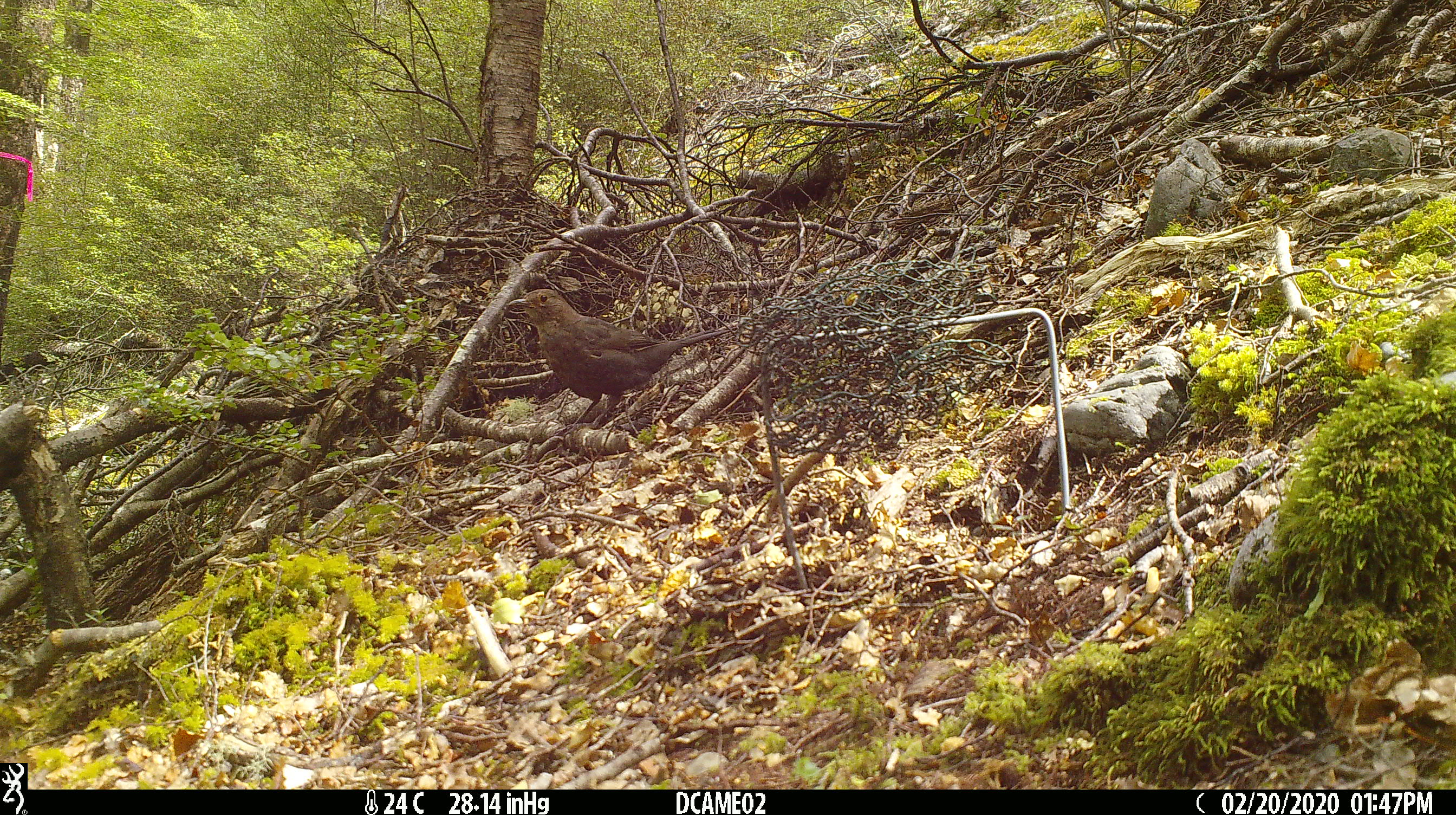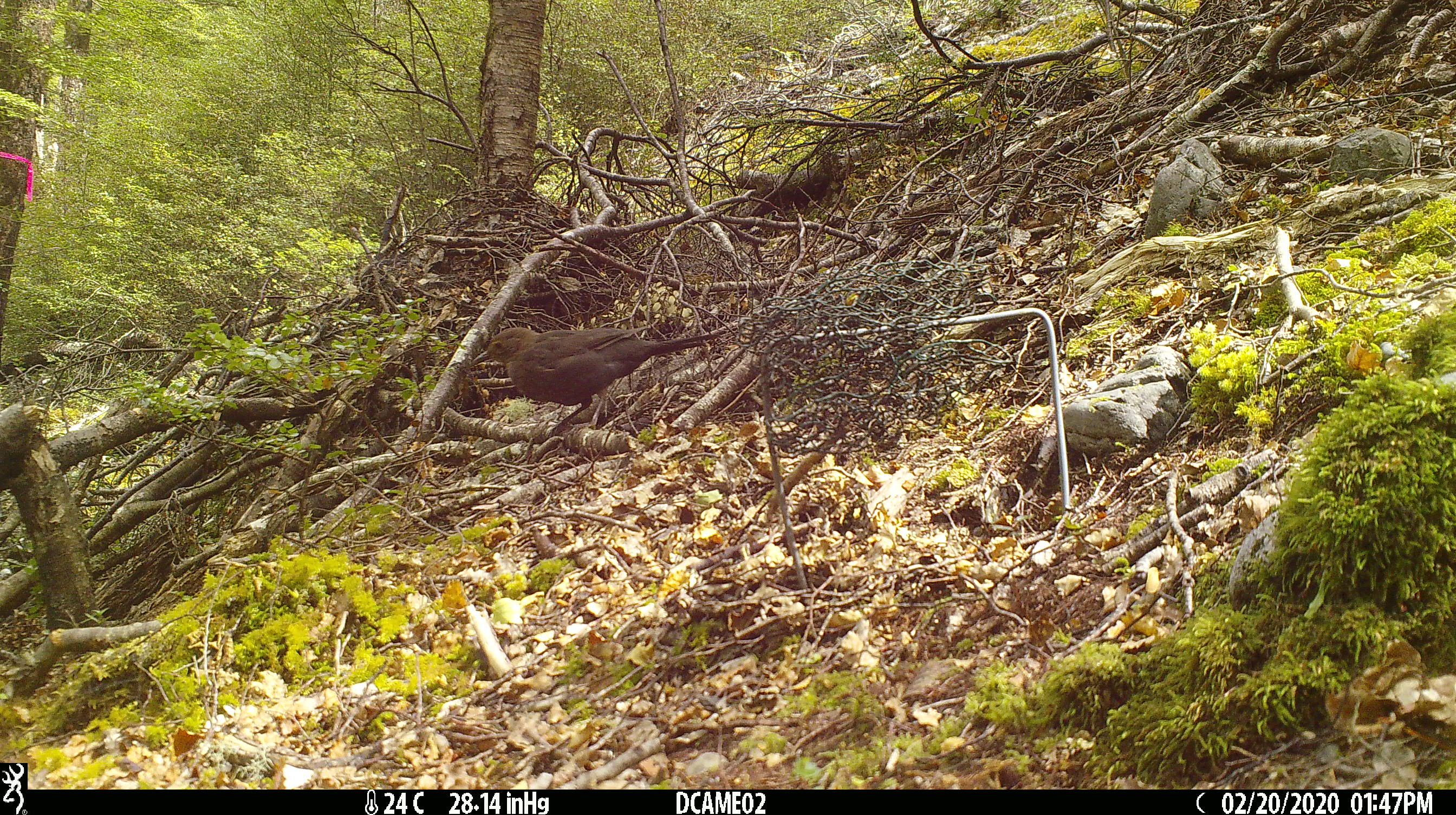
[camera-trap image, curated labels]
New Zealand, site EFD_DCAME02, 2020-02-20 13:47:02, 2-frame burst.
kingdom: Animalia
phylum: Chordata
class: Aves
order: Passeriformes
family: Turdidae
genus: Turdus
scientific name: Turdus merula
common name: eurasian blackbird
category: blackbird